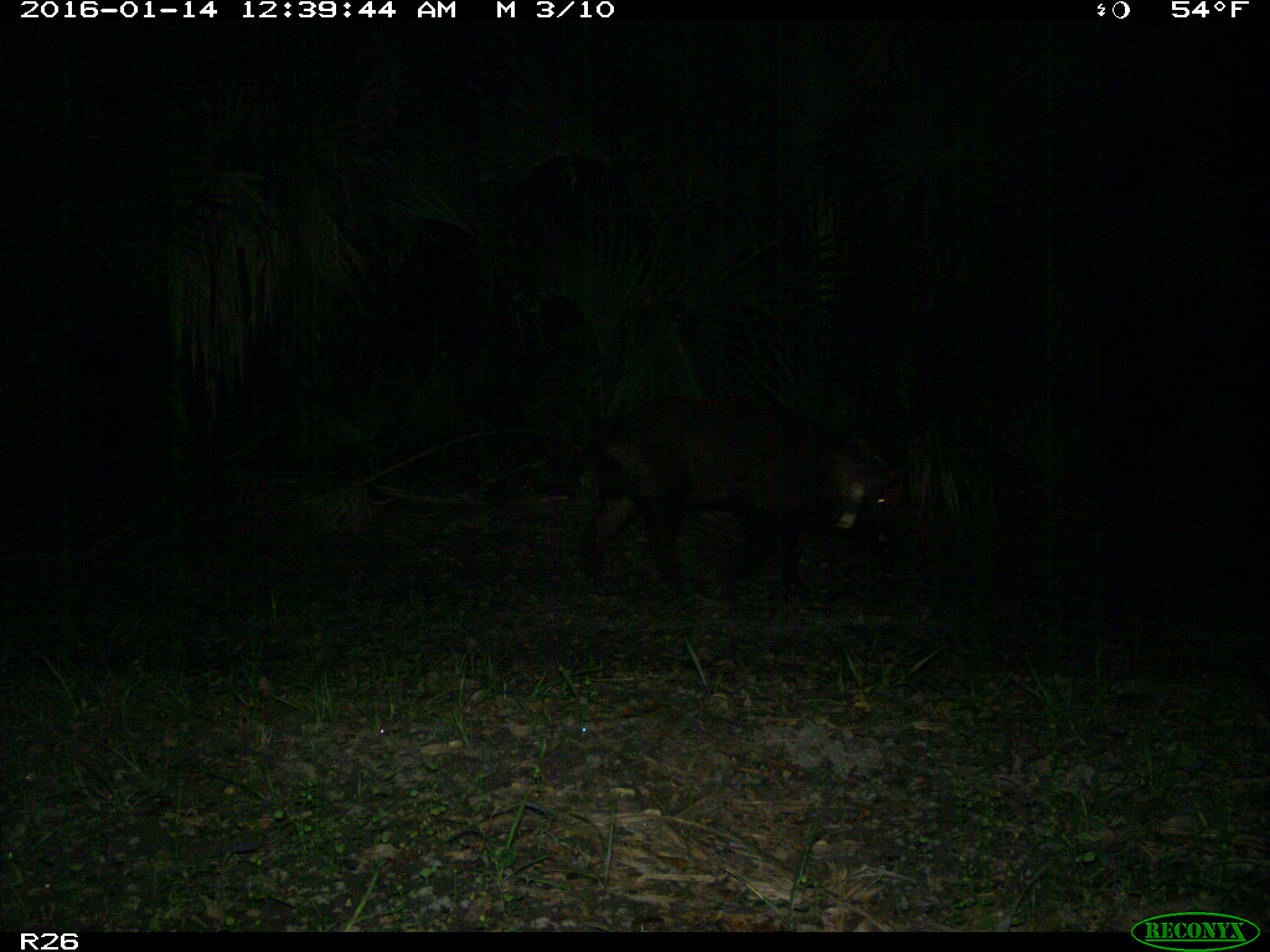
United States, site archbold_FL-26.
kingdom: Animalia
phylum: Chordata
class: Mammalia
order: Artiodactyla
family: Suidae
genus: Sus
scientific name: Sus scrofa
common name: wild boar